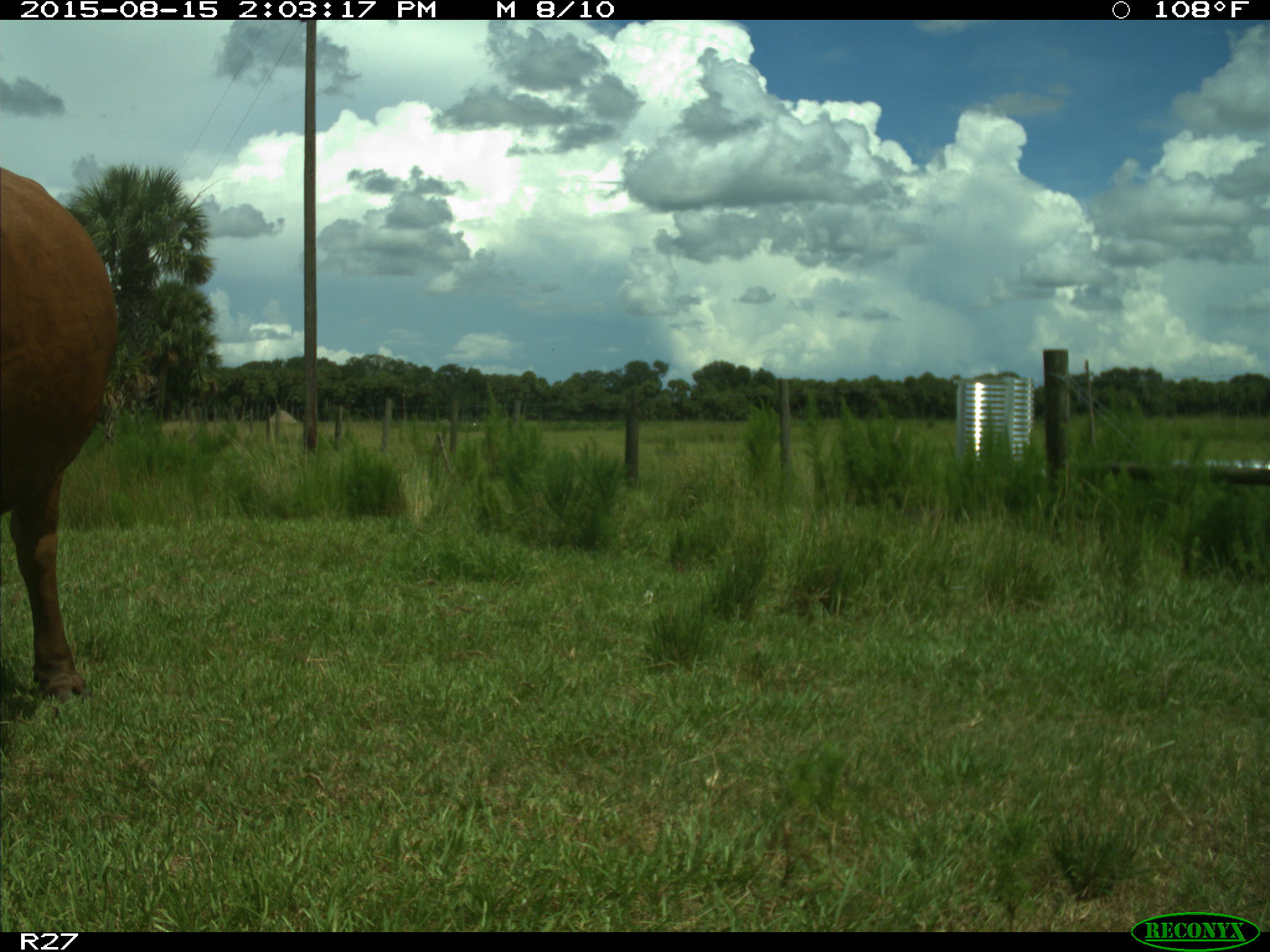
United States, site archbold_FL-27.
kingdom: Animalia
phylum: Chordata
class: Mammalia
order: Artiodactyla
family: Bovidae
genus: Bos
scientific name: Bos taurus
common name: domestic cow